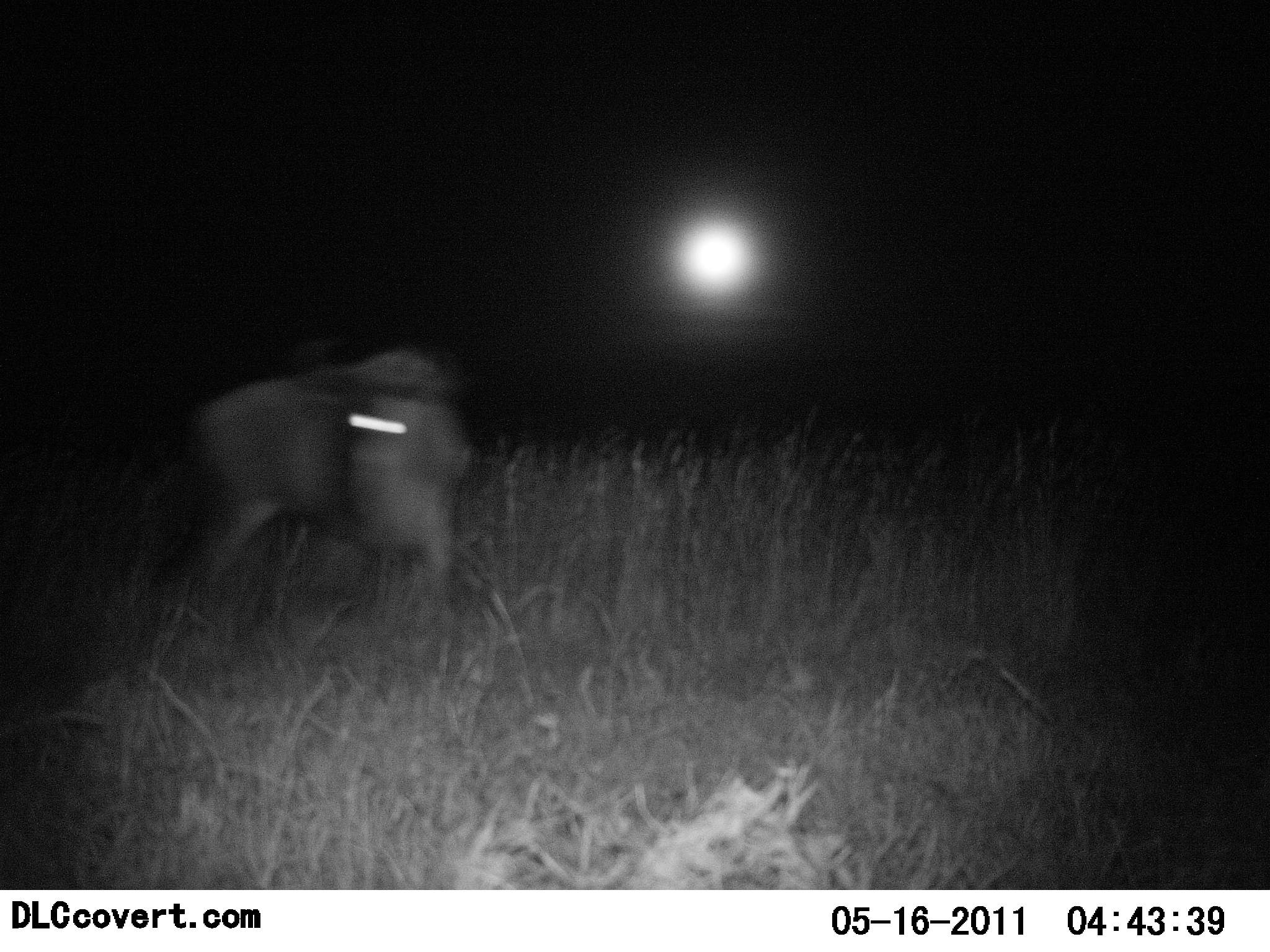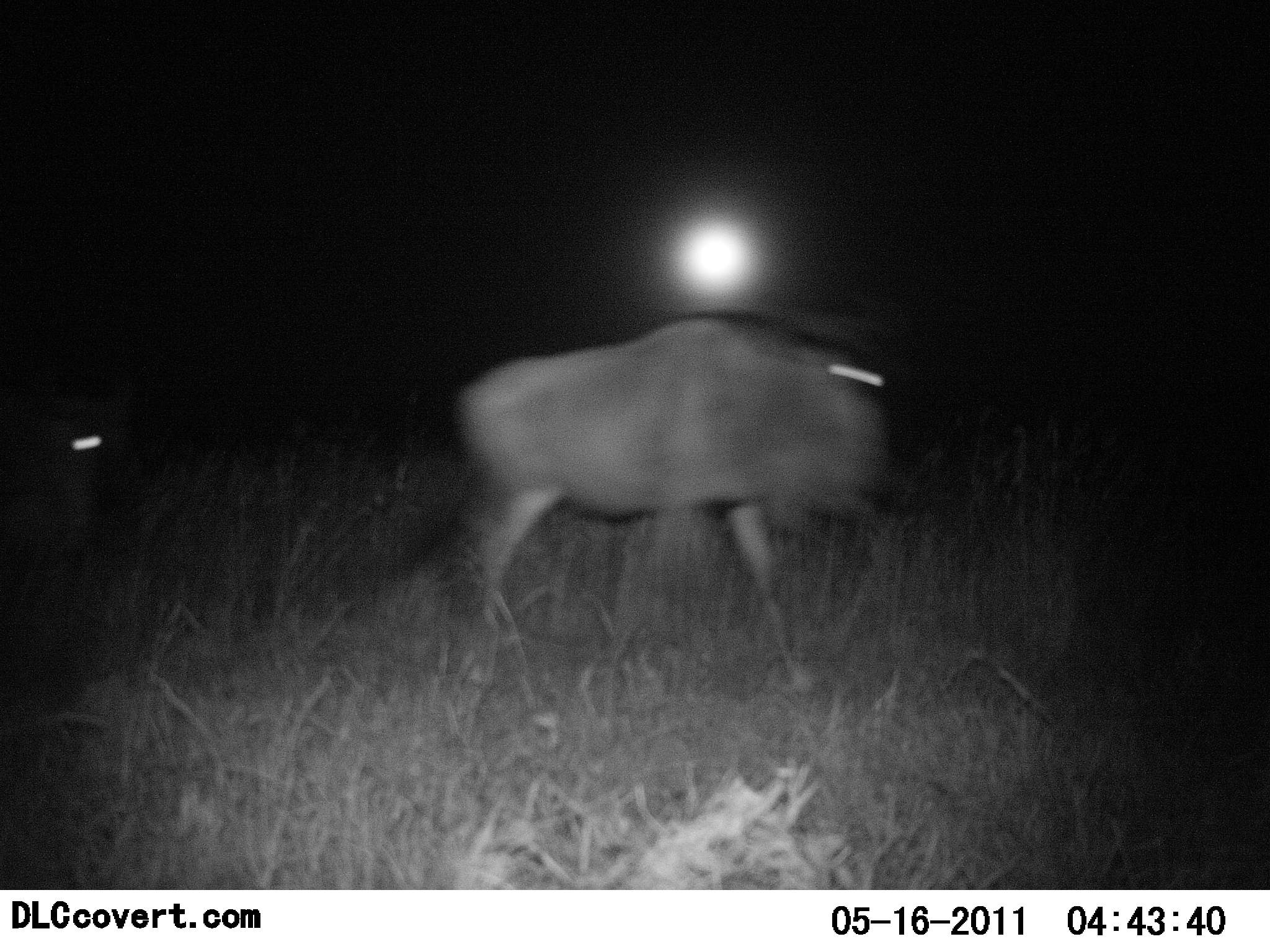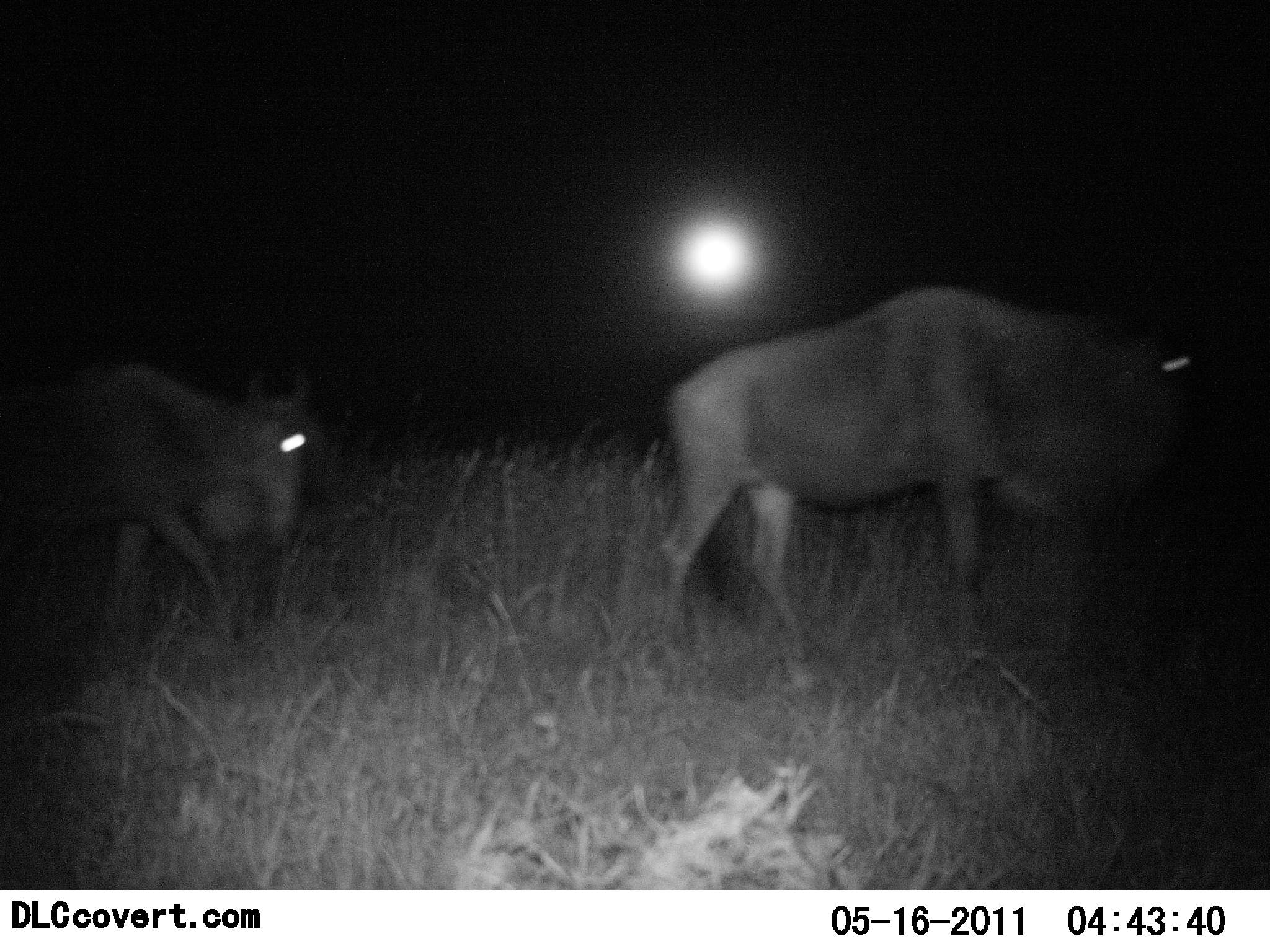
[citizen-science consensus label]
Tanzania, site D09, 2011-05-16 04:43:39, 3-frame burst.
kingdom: Animalia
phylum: Chordata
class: Mammalia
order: Artiodactyla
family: Bovidae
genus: Connochaetes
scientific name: Connochaetes taurinus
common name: blue wildebeest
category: wildebeest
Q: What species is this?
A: Wildebeest (blue wildebeest) (Connochaetes taurinus).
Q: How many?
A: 2.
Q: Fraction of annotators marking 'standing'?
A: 0%.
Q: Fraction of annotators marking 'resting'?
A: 0%.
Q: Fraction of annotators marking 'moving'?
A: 90%.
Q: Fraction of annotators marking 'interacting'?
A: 0%.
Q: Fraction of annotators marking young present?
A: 0%.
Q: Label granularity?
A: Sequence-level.